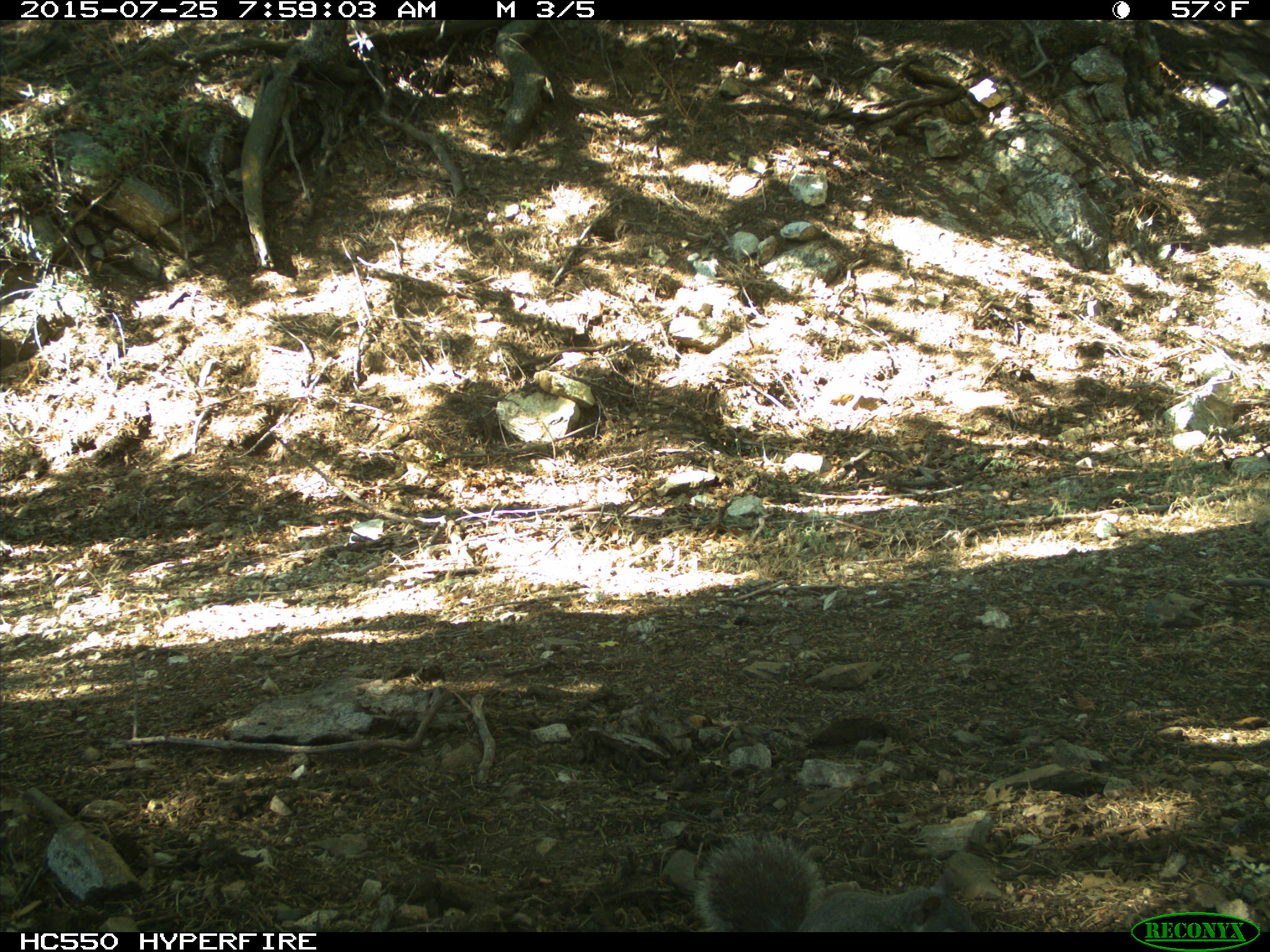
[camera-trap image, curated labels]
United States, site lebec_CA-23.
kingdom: Animalia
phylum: Chordata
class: Mammalia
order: Rodentia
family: Sciuridae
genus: Sciurus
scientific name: Sciurus carolinensis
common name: eastern gray squirrel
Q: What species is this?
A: Sciurus carolinensis (eastern gray squirrel).